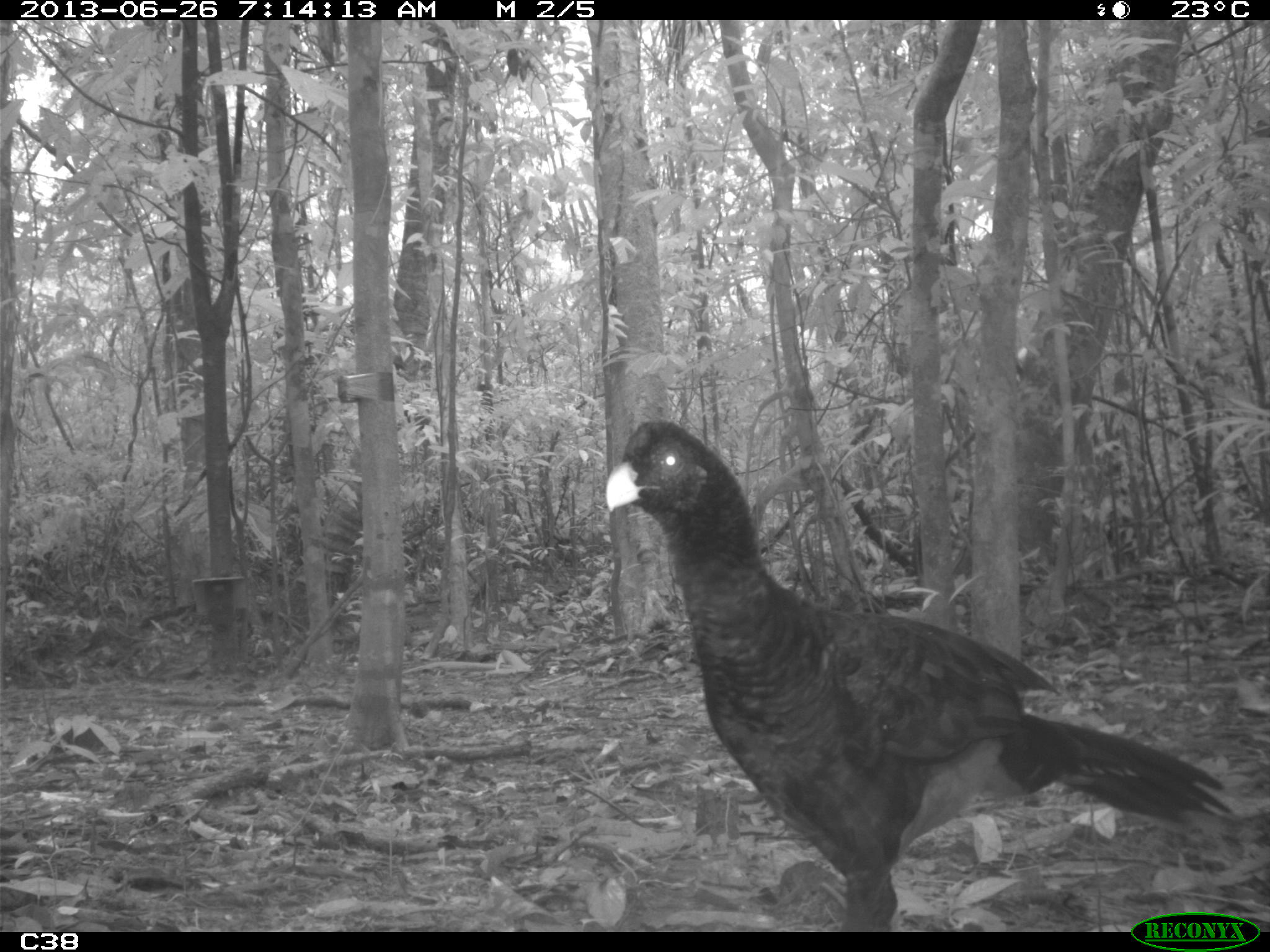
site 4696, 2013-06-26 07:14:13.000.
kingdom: Animalia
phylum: Chordata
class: Aves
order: Galliformes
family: Cracidae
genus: Mitu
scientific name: Mitu tomentosum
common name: crestless curassow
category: mitu tomentosa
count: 2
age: adult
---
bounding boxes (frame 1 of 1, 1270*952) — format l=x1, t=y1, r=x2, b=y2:
mitu tomentosa: l=603, t=418, r=1232, b=932